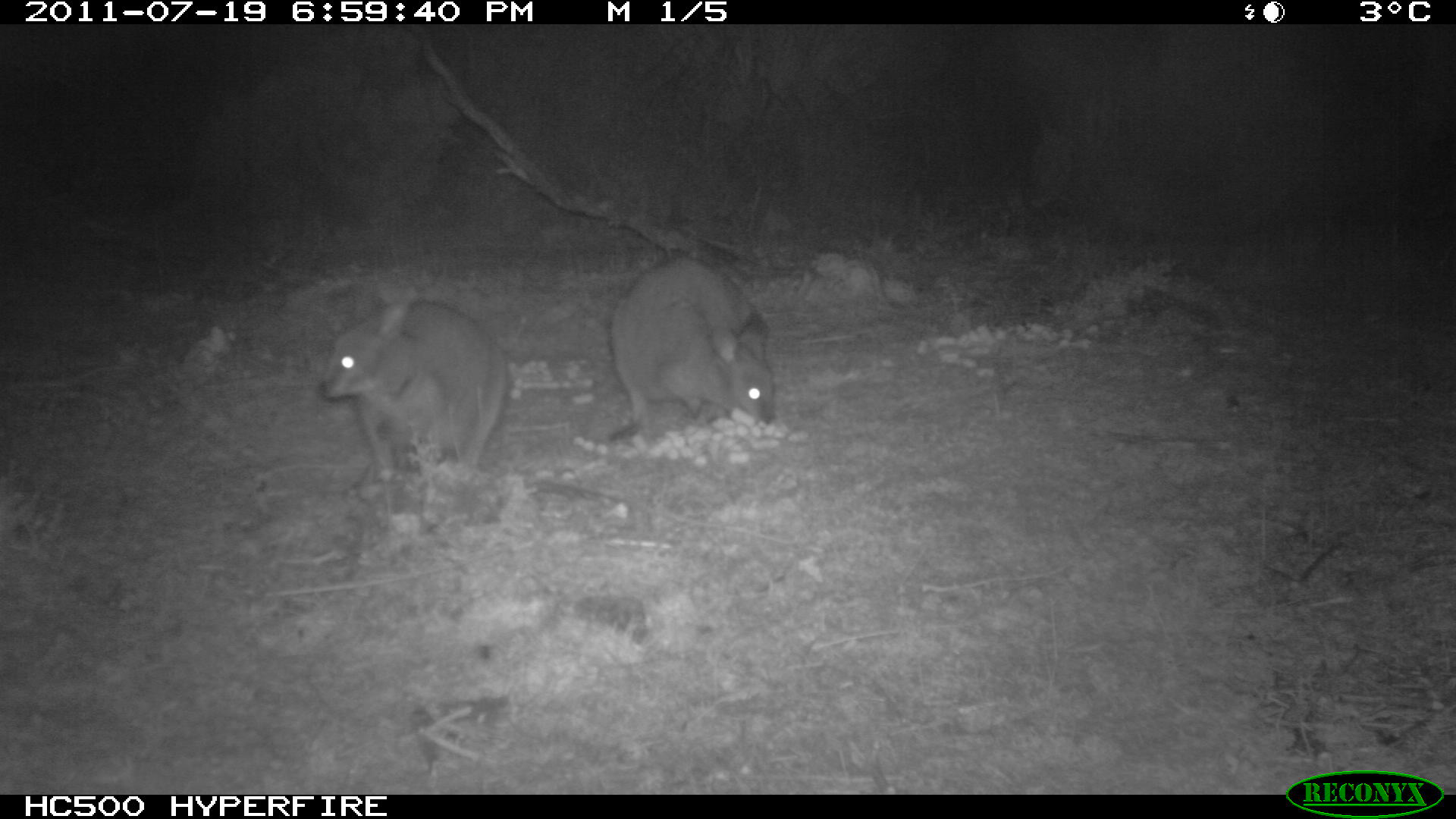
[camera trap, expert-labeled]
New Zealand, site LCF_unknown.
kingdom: Animalia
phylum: Chordata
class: Mammalia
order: Diprotodontia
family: Macropodidae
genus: Notamacropus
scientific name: Notamacropus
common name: wallaby